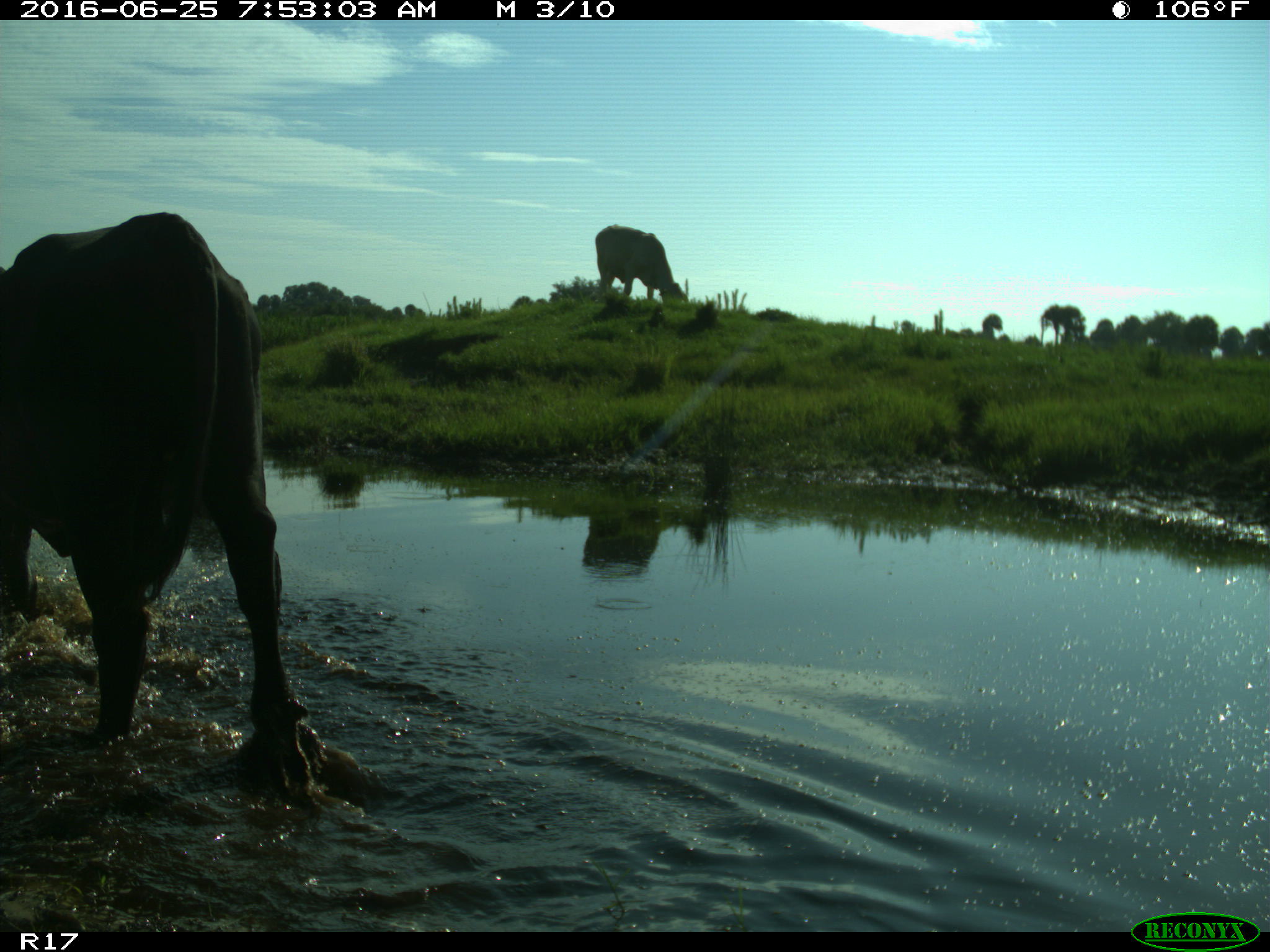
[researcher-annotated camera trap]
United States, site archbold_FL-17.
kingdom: Animalia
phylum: Chordata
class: Mammalia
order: Artiodactyla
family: Bovidae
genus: Bos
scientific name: Bos taurus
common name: domestic cow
Bos taurus (domestic cow).